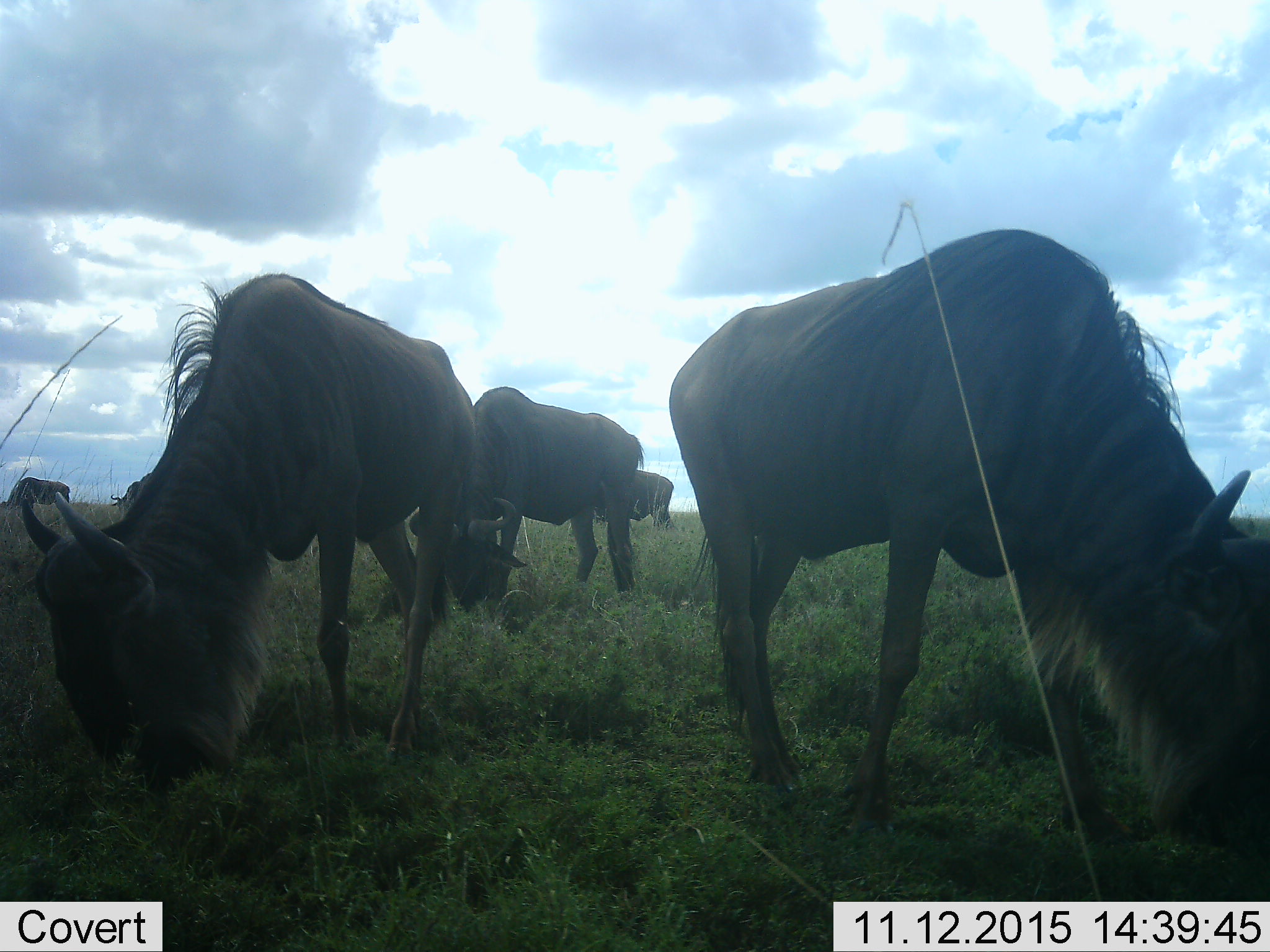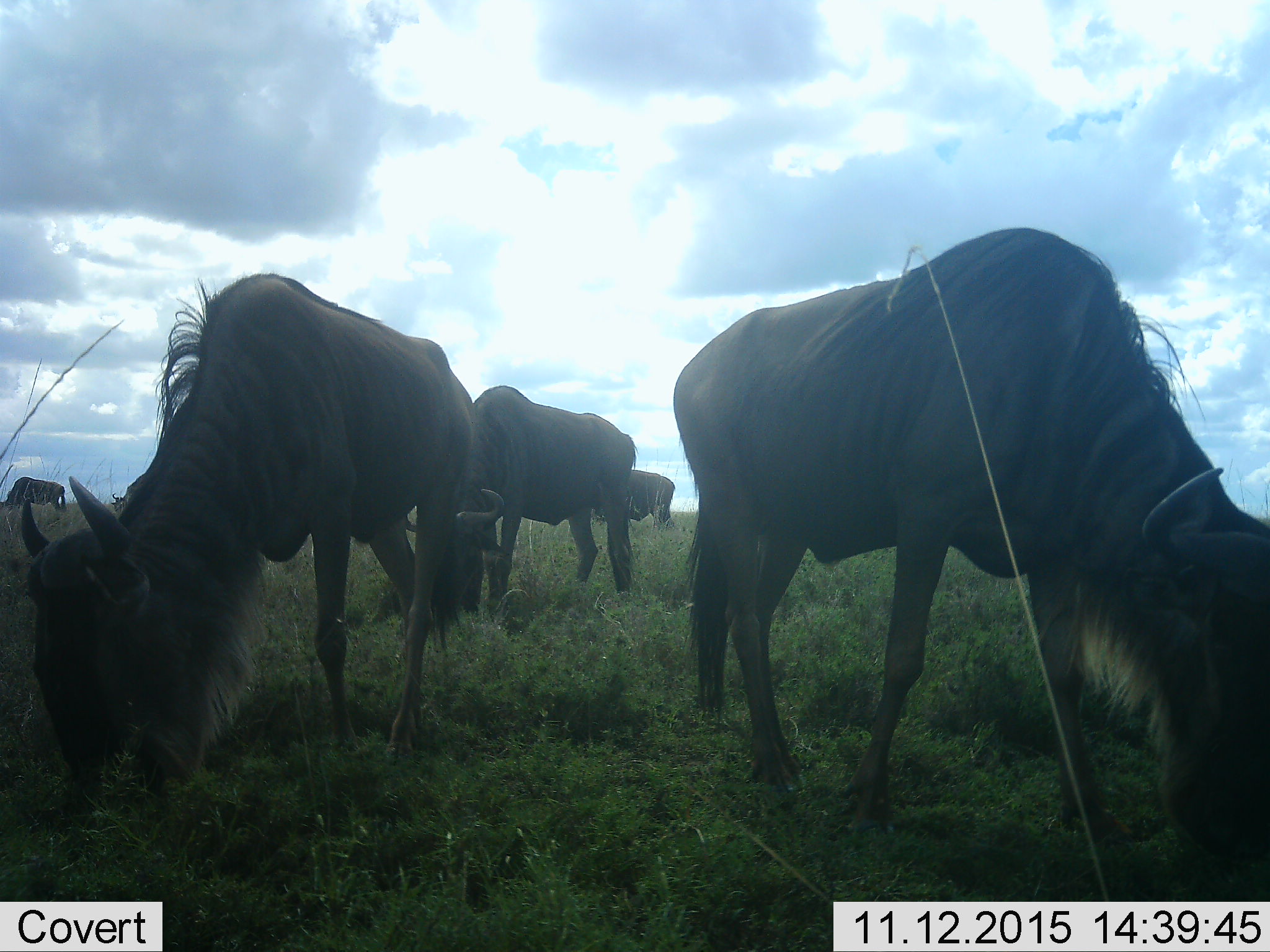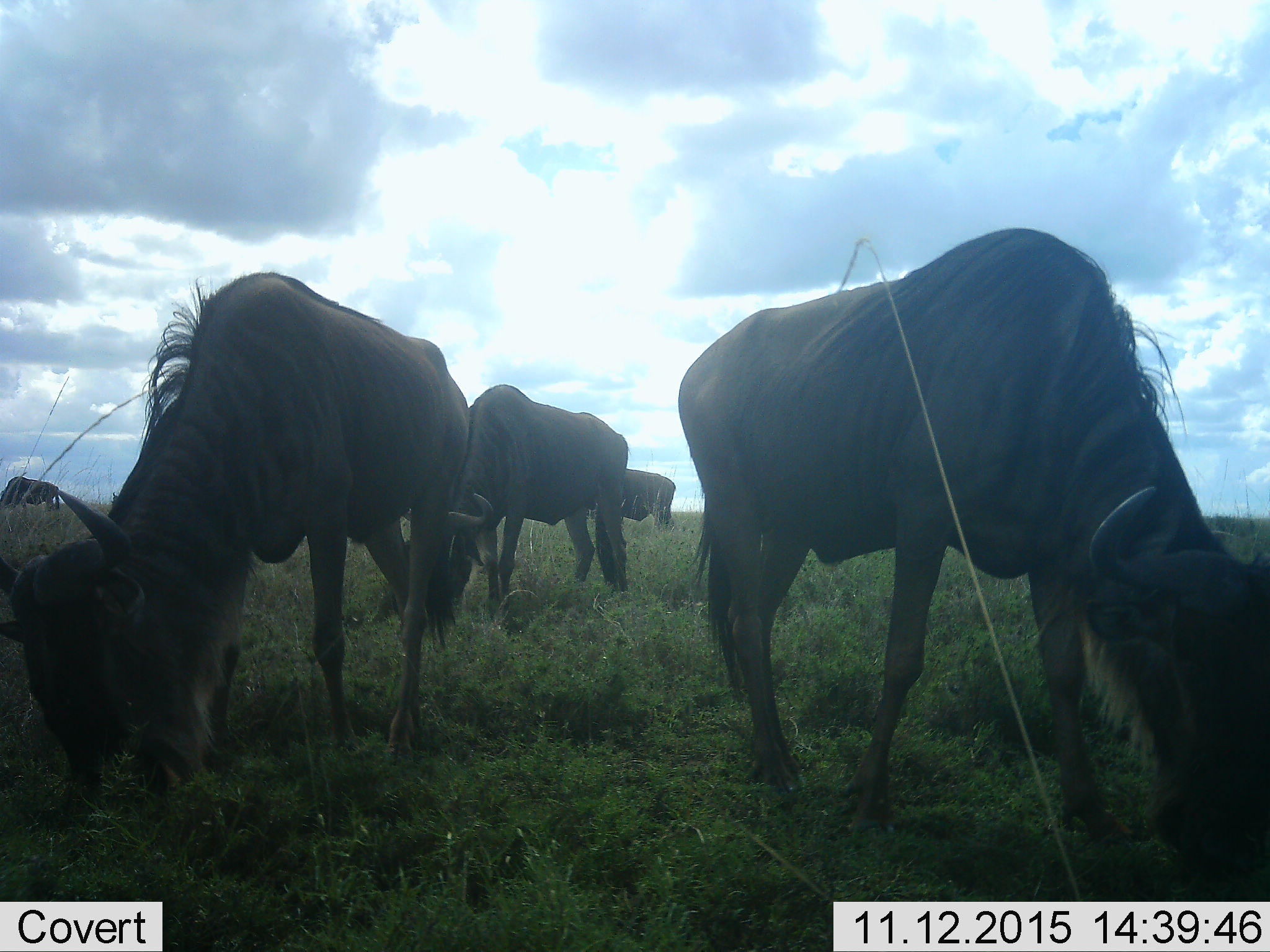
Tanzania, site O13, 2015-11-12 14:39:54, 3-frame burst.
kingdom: Animalia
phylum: Chordata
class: Mammalia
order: Artiodactyla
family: Bovidae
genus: Connochaetes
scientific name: Connochaetes taurinus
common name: blue wildebeest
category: wildebeest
Wildebeest (blue wildebeest) (Connochaetes taurinus), count 6. Behavior (volunteer vote fractions): standing 38%, resting 0%, moving 0%, interacting 0%. Young present (vote fraction): 0%. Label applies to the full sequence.